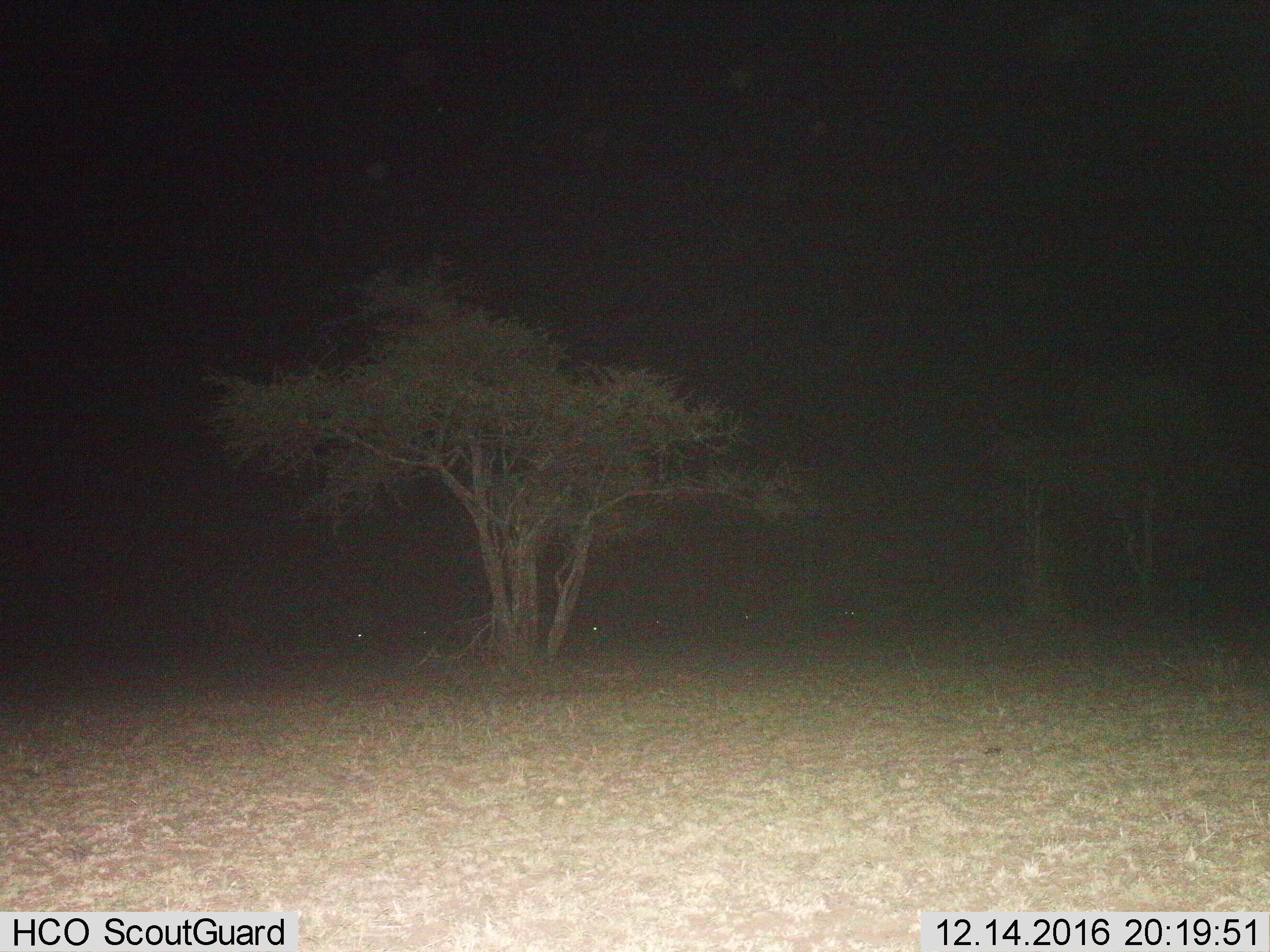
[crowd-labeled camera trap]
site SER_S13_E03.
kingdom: Animalia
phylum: Chordata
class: Mammalia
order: Artiodactyla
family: Bovidae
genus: Connochaetes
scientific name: Connochaetes taurinus taurinus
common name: blue wildebeest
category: wildebeestblue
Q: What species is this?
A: Wildebeestblue (blue wildebeest) (Connochaetes taurinus taurinus).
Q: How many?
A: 6.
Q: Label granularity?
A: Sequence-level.